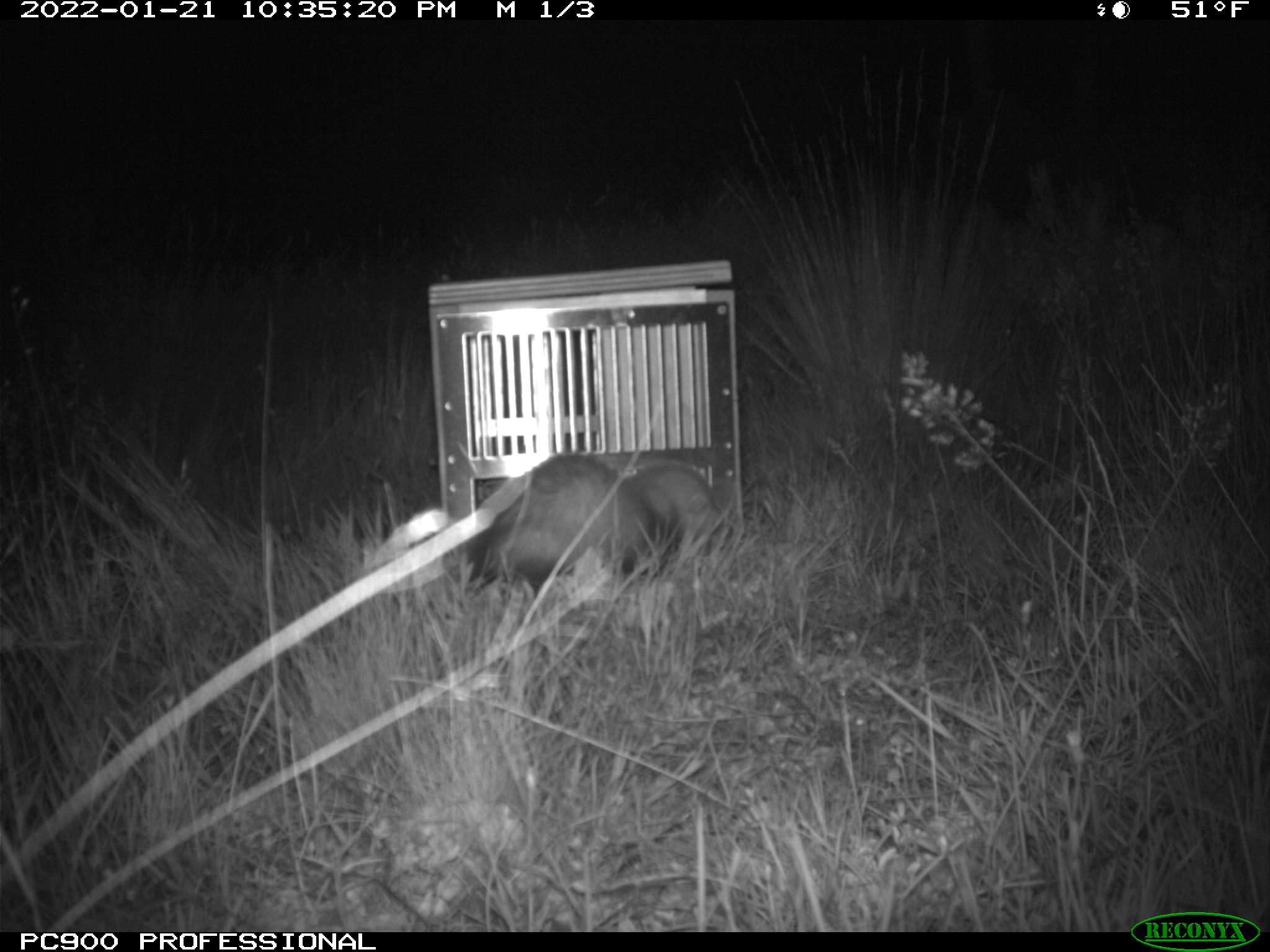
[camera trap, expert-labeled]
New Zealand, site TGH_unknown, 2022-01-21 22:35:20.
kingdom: Animalia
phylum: Chordata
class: Mammalia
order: Carnivora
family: Mustelidae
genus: Mustela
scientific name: Mustela furo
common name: ferret